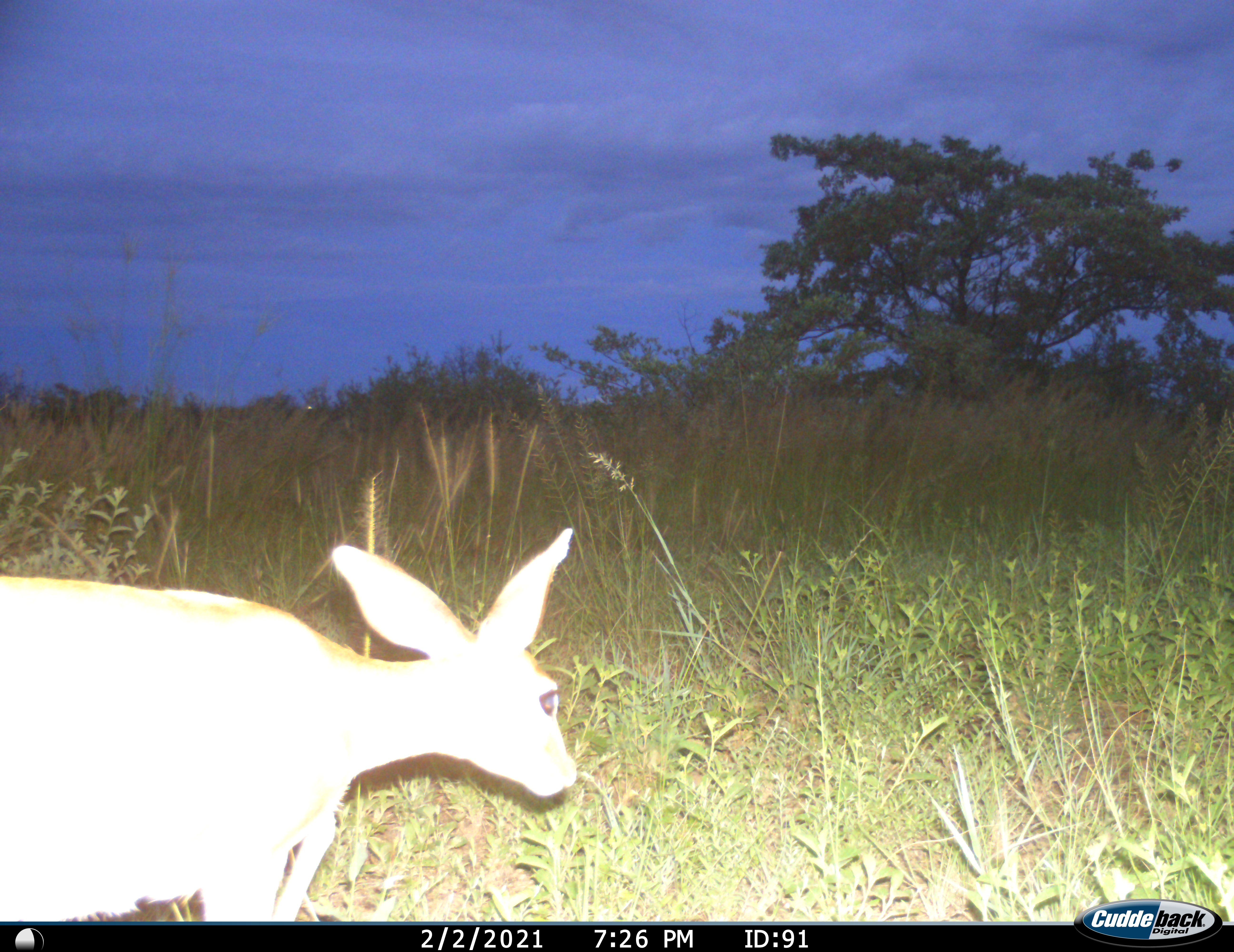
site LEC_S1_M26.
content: unidentified animal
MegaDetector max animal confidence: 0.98